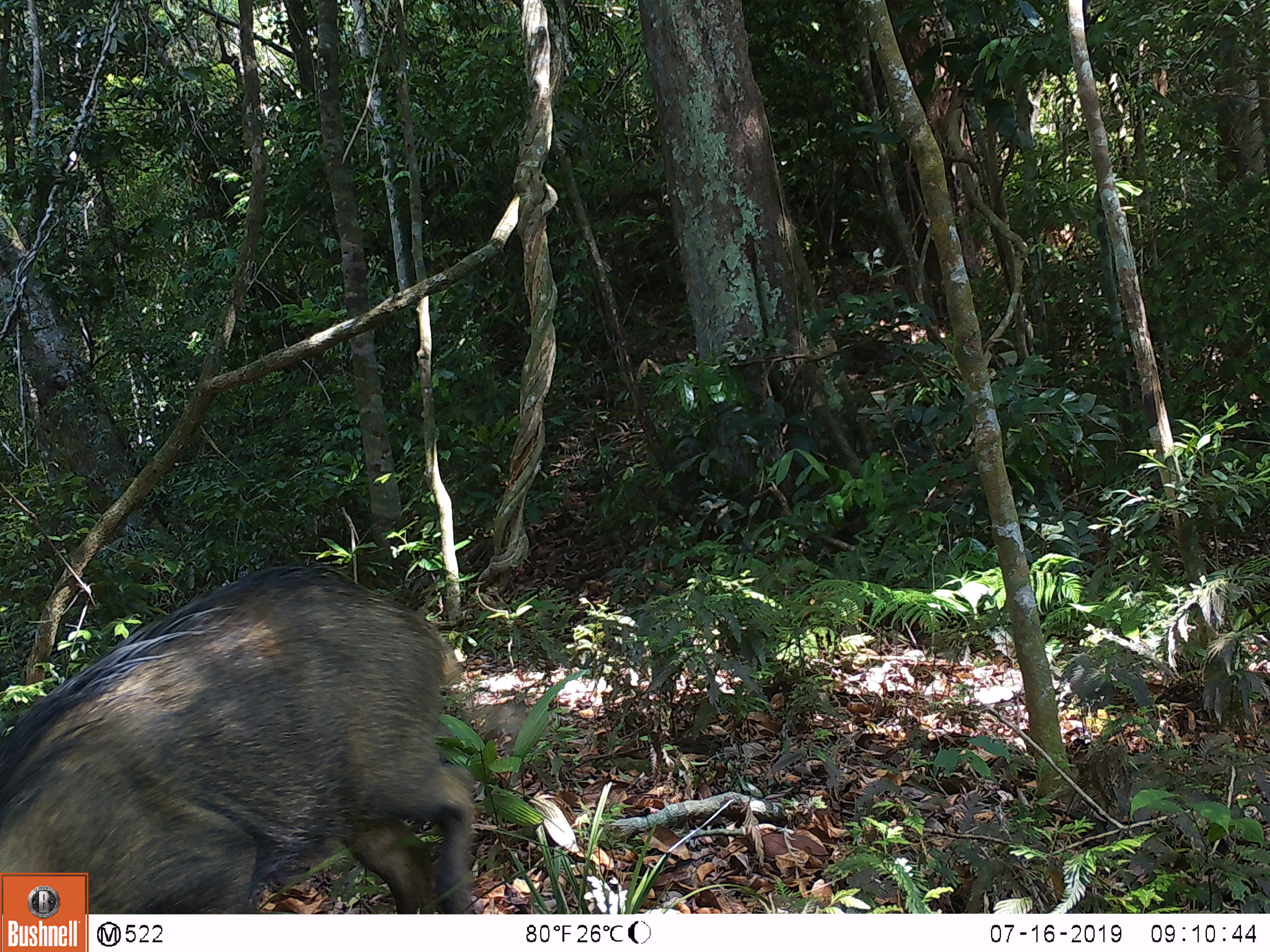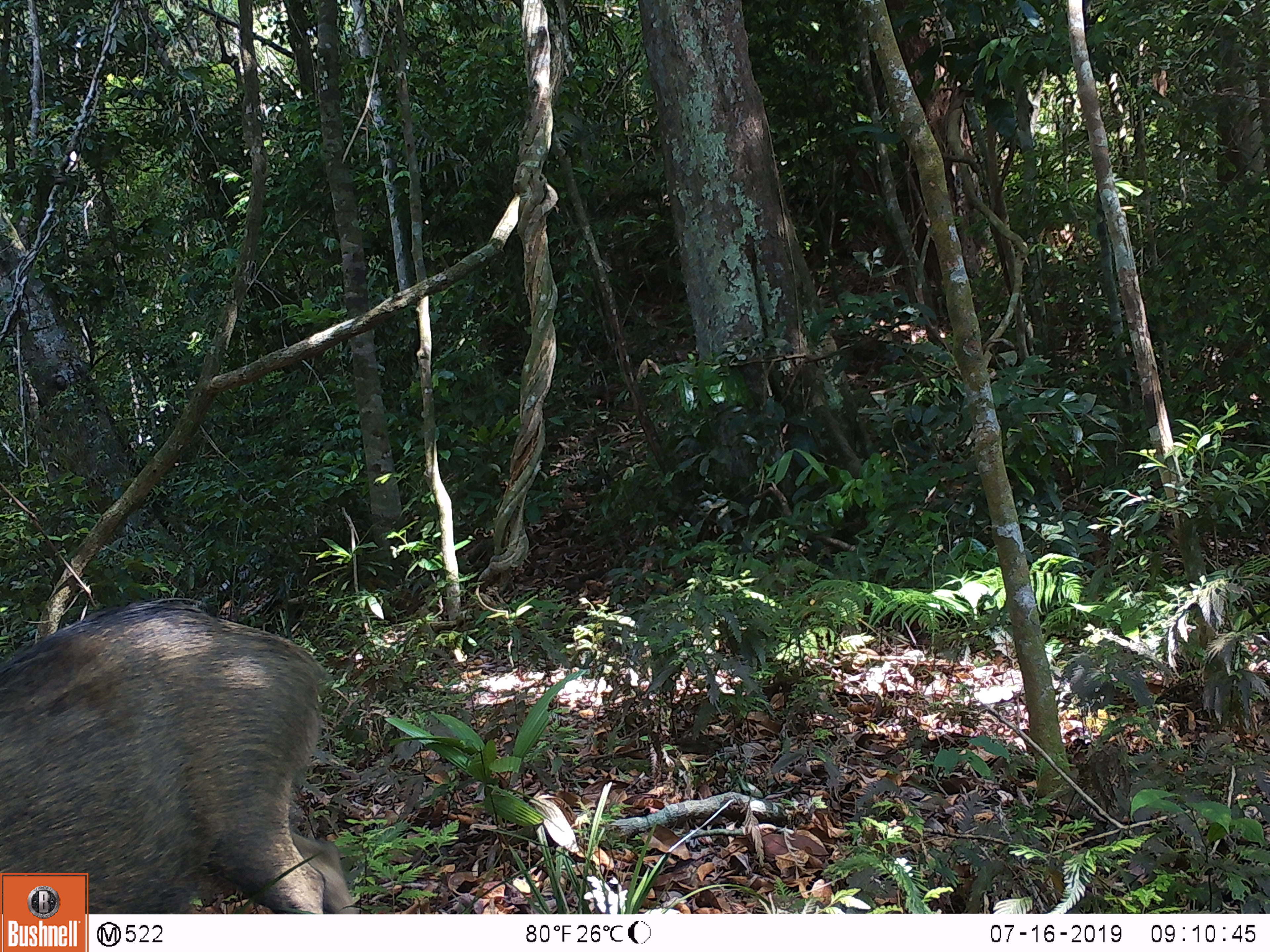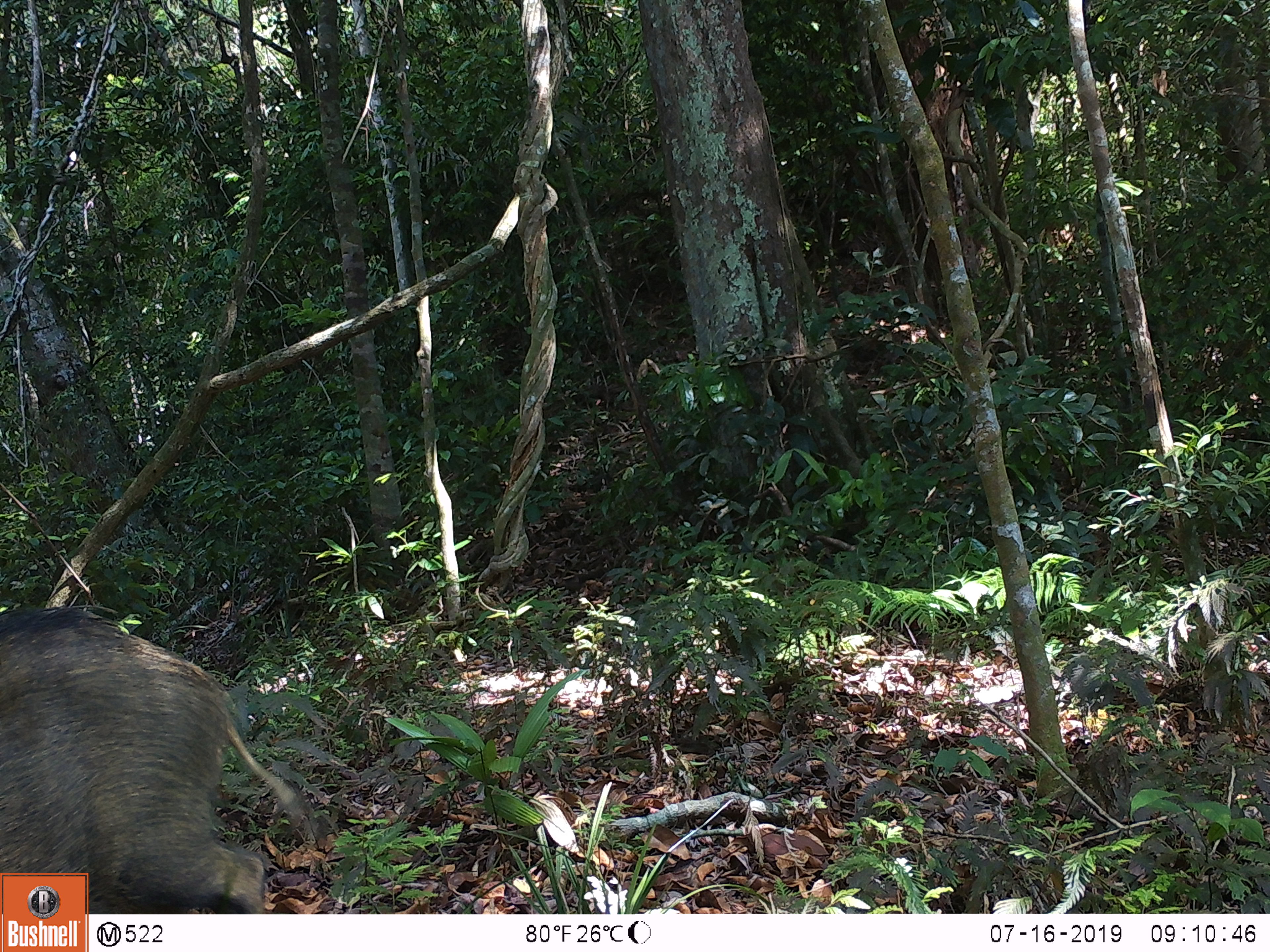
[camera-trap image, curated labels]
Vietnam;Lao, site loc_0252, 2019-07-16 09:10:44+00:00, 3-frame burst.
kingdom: Animalia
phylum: Chordata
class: Mammalia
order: Artiodactyla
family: Suidae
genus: Sus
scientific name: Sus scrofa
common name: eurasian wild pig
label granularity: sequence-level